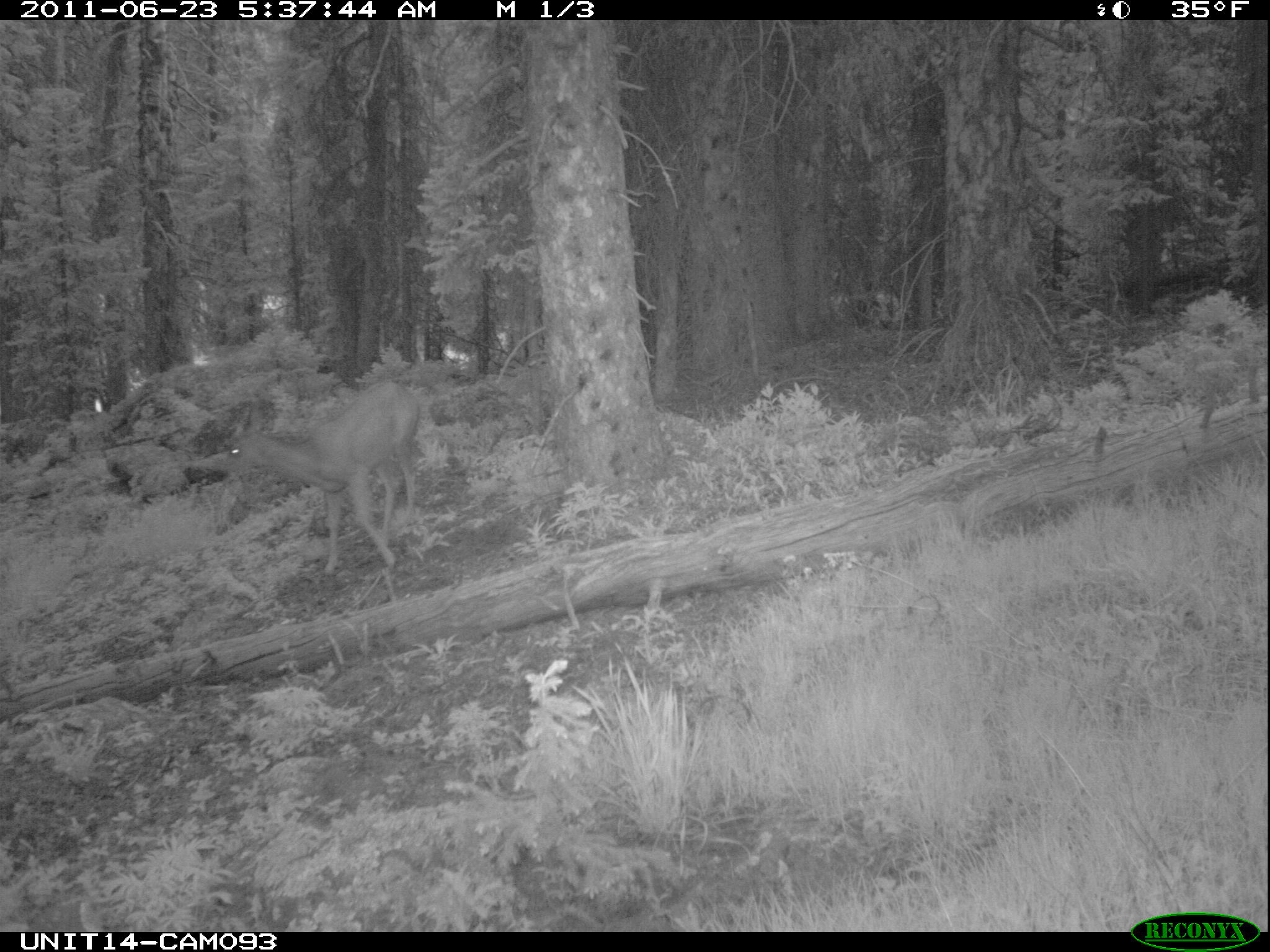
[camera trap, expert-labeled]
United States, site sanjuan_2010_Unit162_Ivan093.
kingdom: Animalia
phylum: Chordata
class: Mammalia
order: Artiodactyla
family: Cervidae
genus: Odocoileus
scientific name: Odocoileus hemionus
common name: mule deer